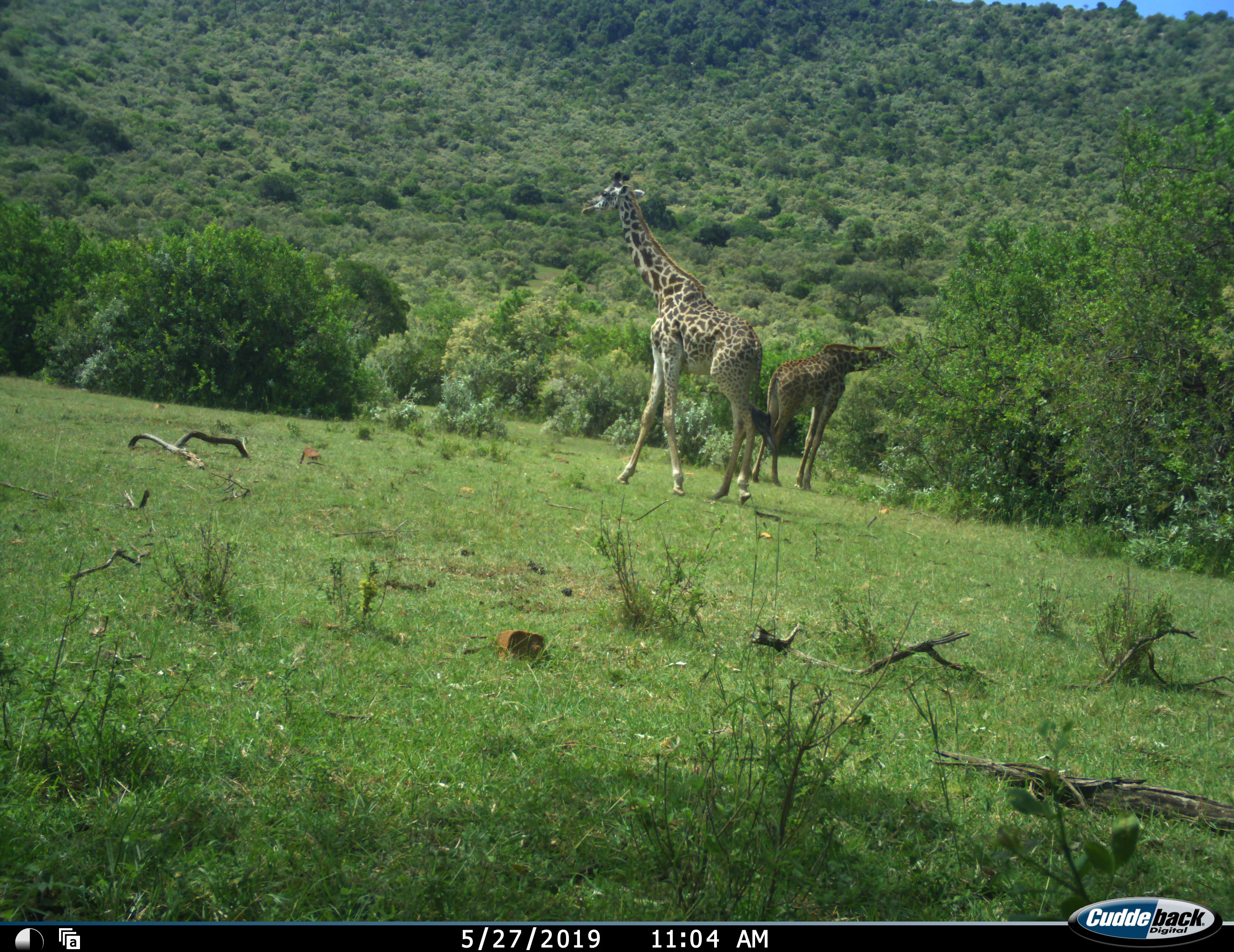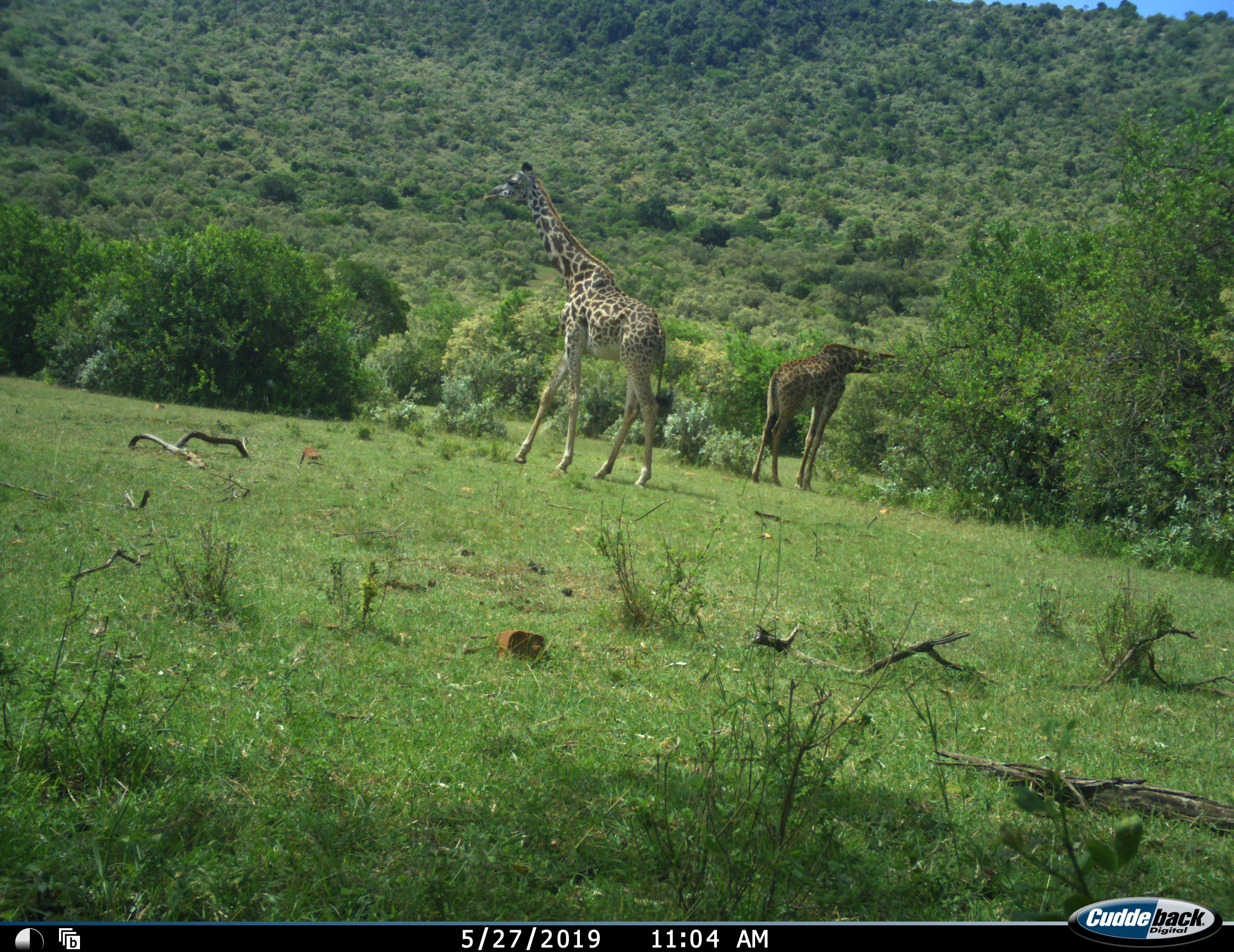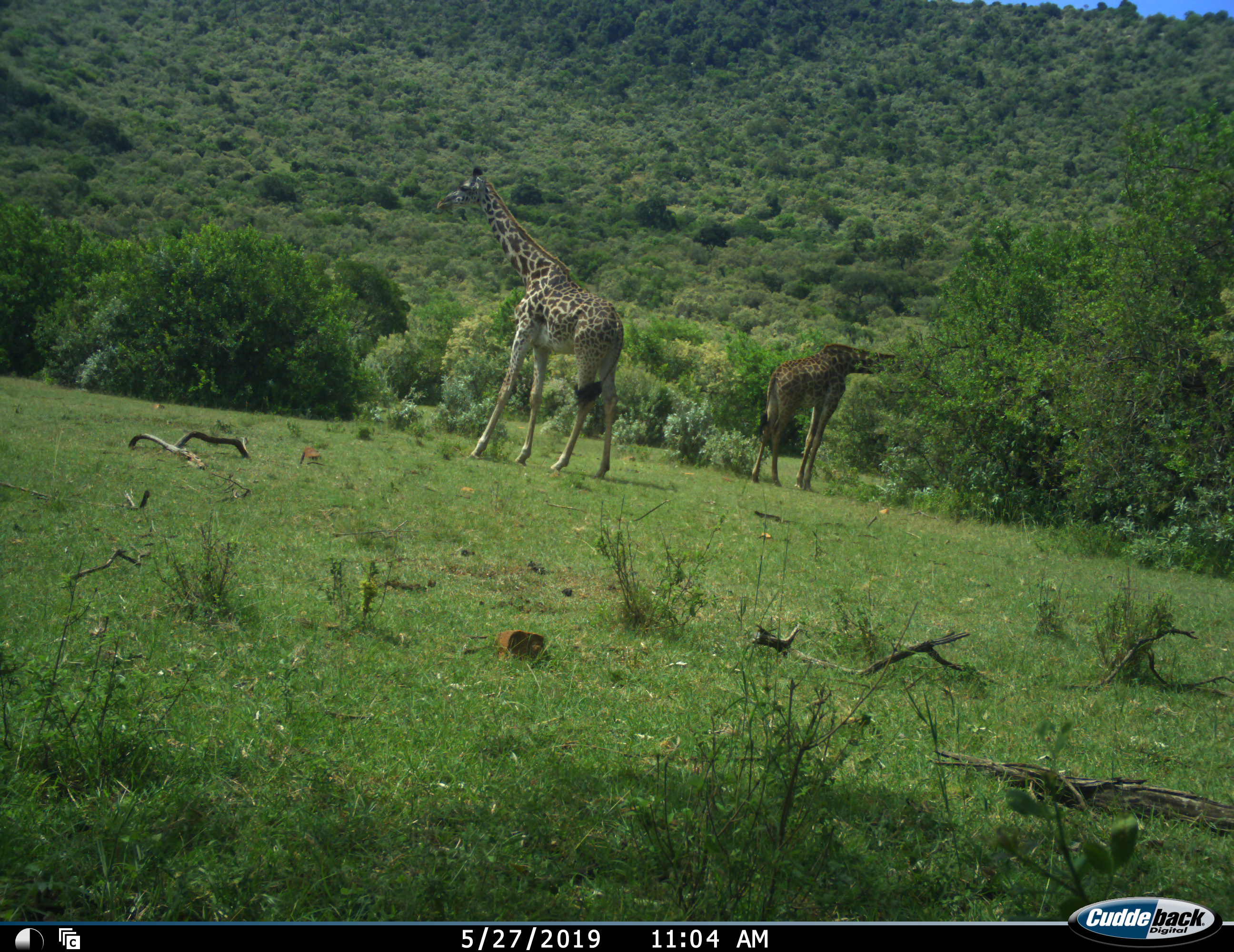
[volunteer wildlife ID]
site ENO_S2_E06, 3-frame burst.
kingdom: Animalia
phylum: Chordata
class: Mammalia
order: Artiodactyla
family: Giraffidae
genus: Giraffa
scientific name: Giraffa camelopardalis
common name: giraffe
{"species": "giraffe (Giraffa camelopardalis)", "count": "2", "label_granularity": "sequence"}